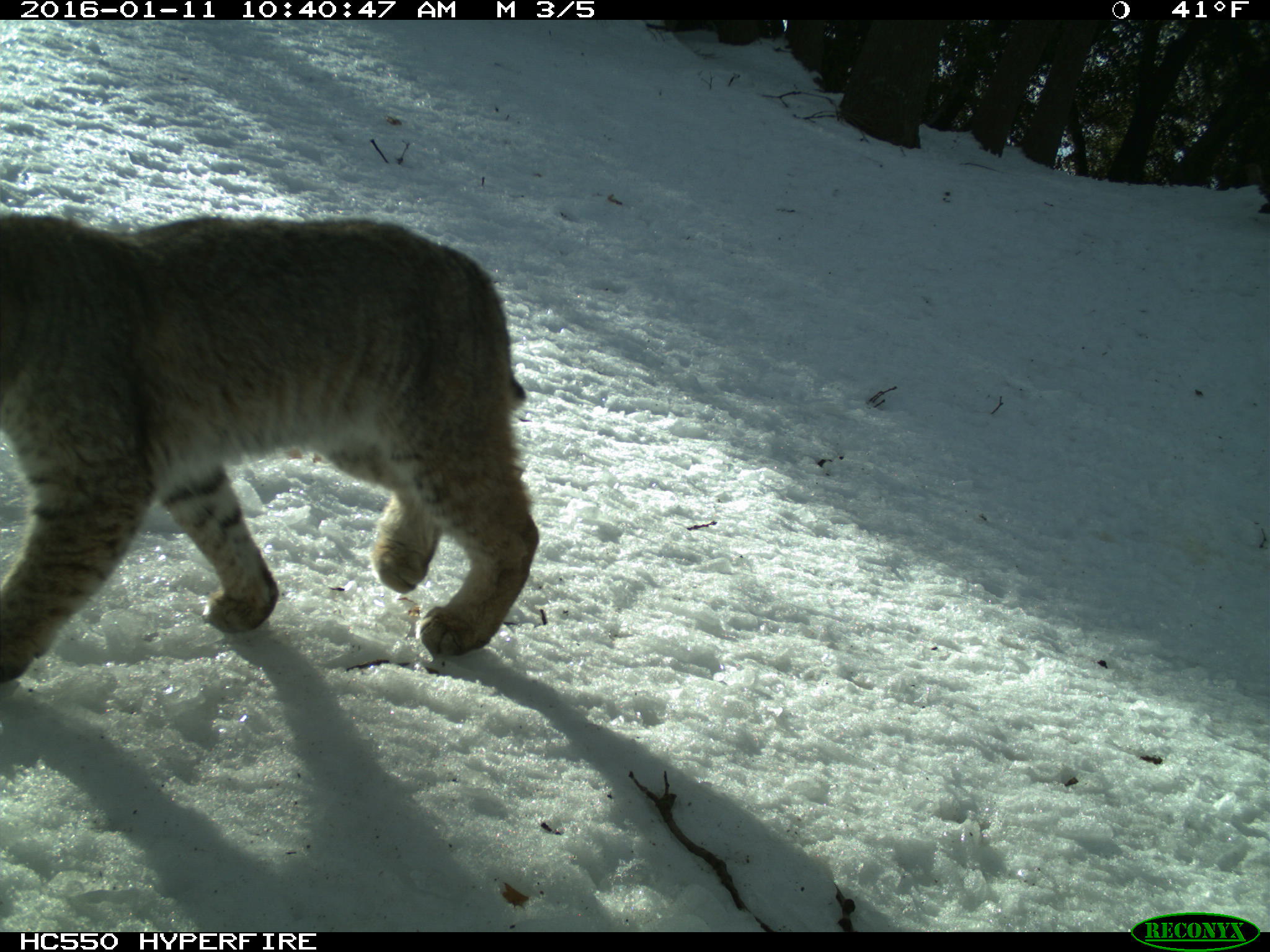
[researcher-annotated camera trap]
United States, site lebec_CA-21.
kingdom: Animalia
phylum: Chordata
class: Mammalia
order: Carnivora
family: Felidae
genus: Lynx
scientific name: Lynx rufus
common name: bobcat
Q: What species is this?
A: Lynx rufus (bobcat).